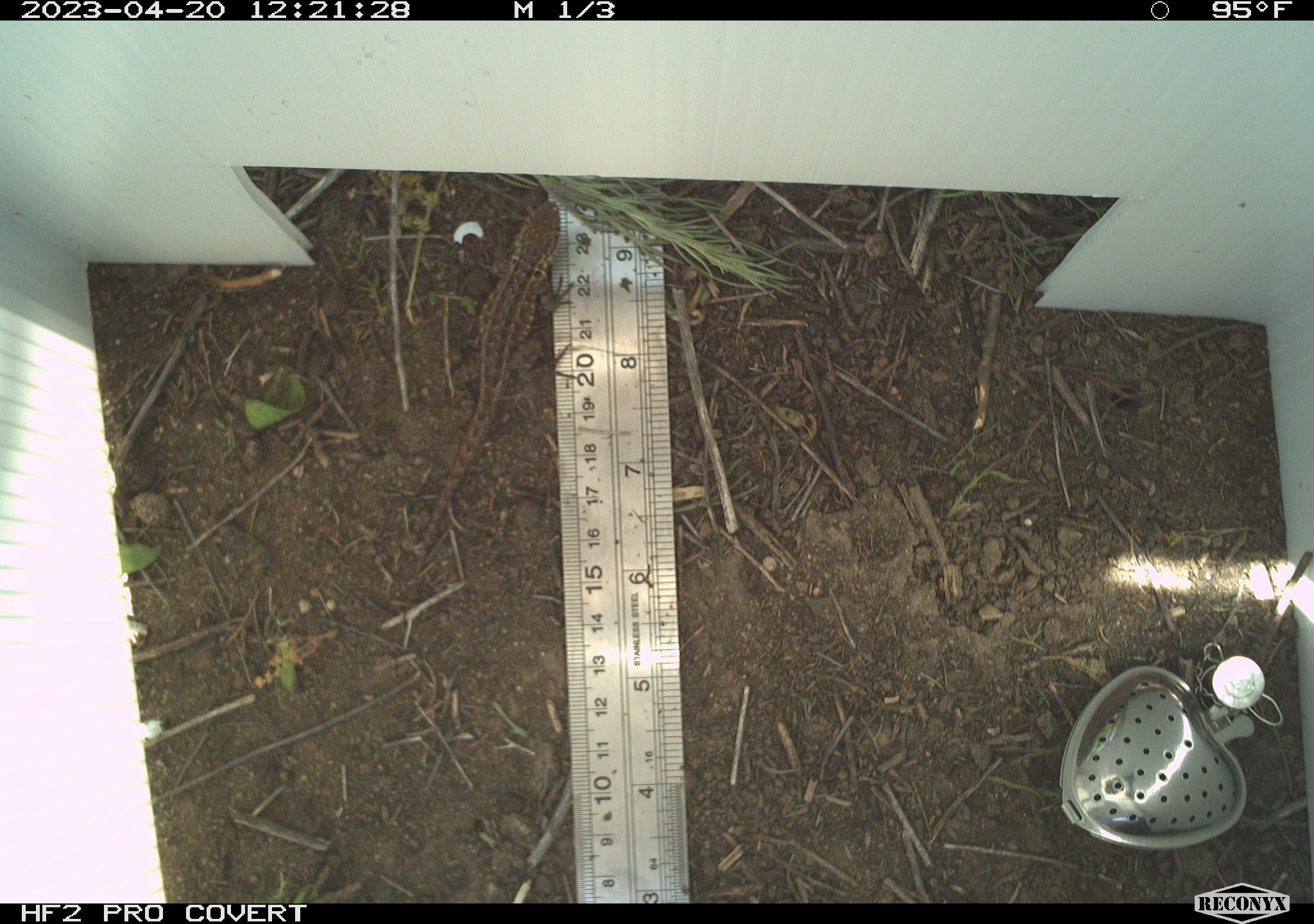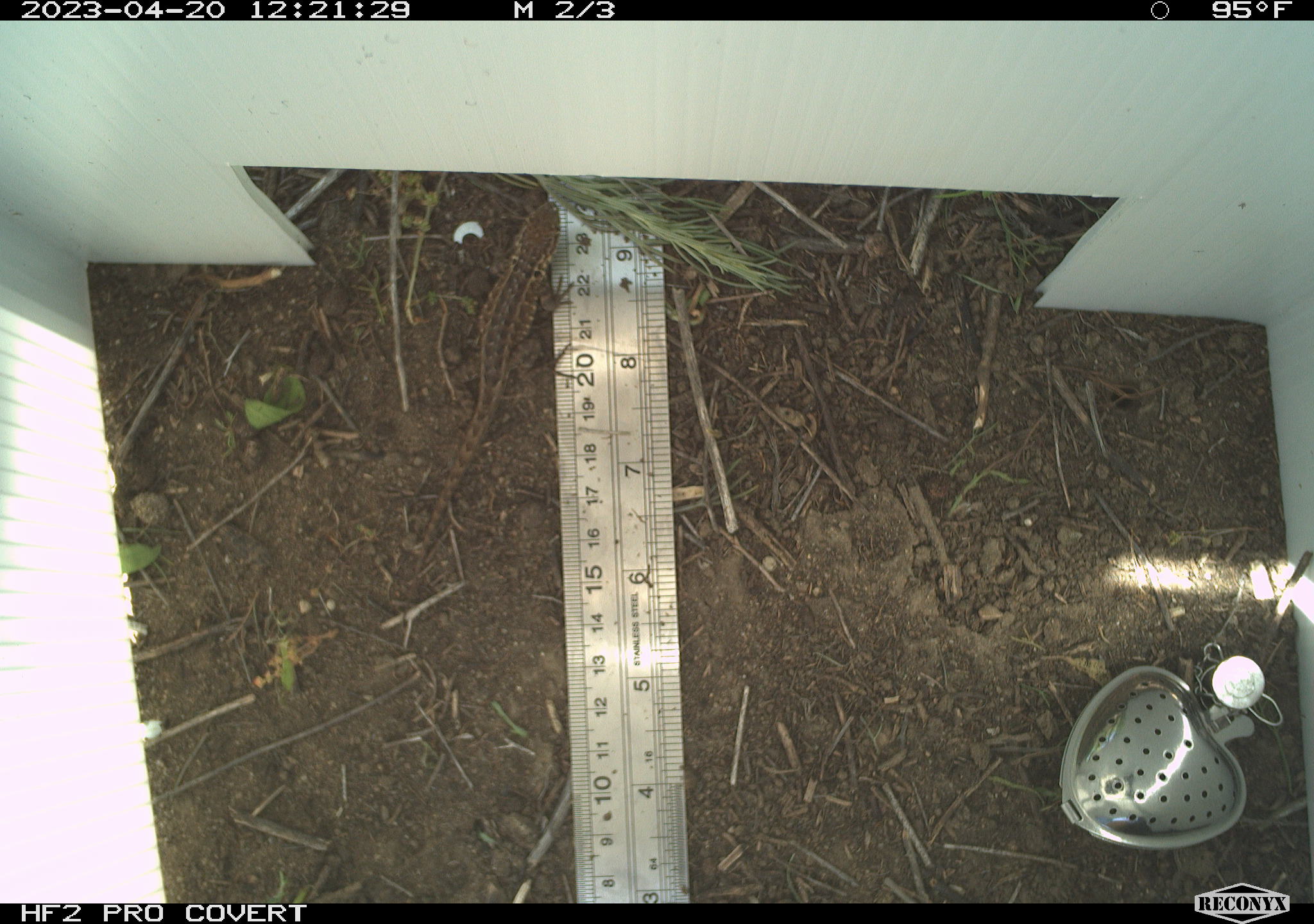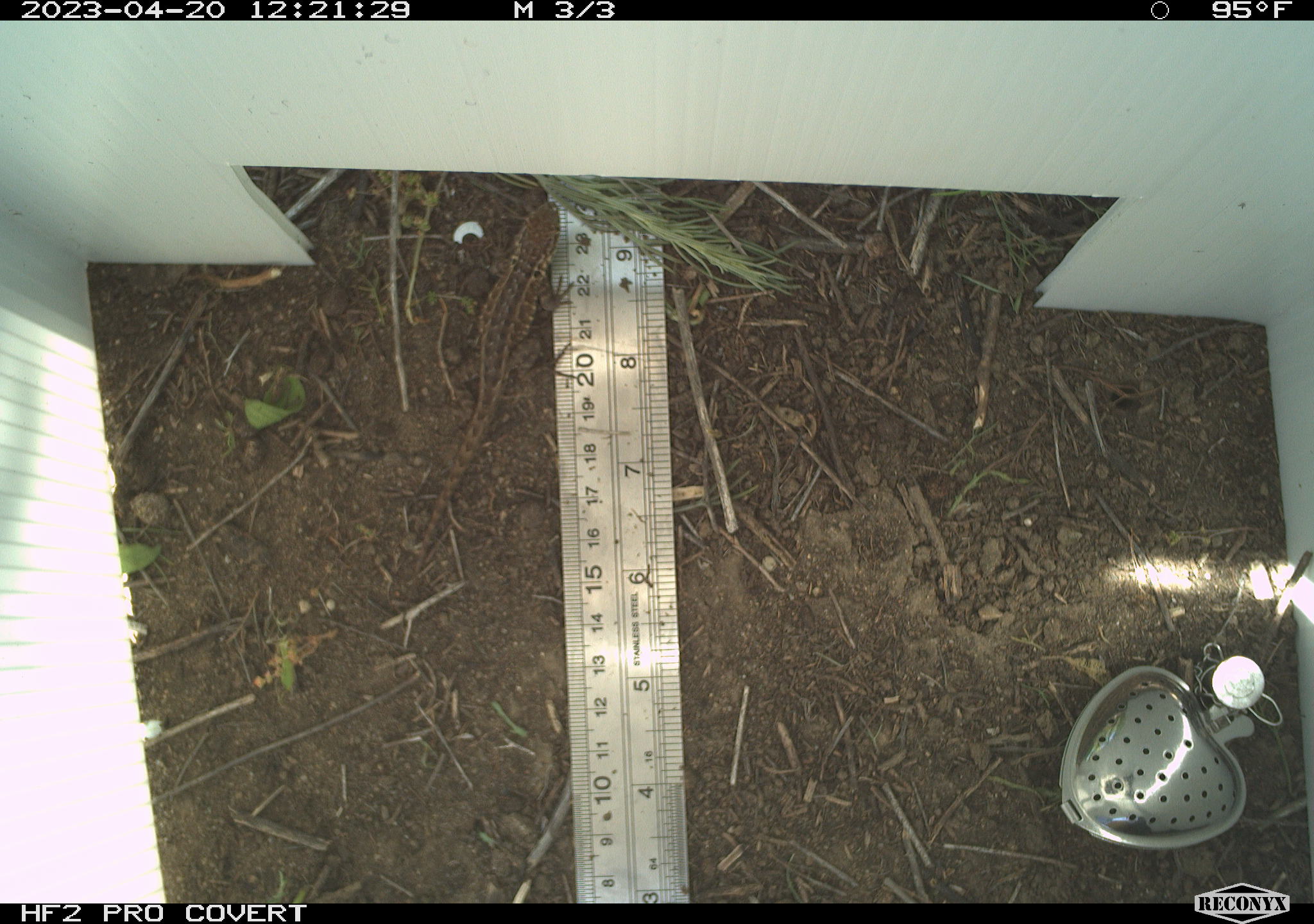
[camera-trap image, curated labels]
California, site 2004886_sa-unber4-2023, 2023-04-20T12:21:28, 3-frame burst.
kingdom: Animalia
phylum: Chordata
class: Reptilia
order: Squamata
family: Phrynosomatidae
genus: Sceloporus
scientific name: Sceloporus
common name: spiny lizards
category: sceloporus species